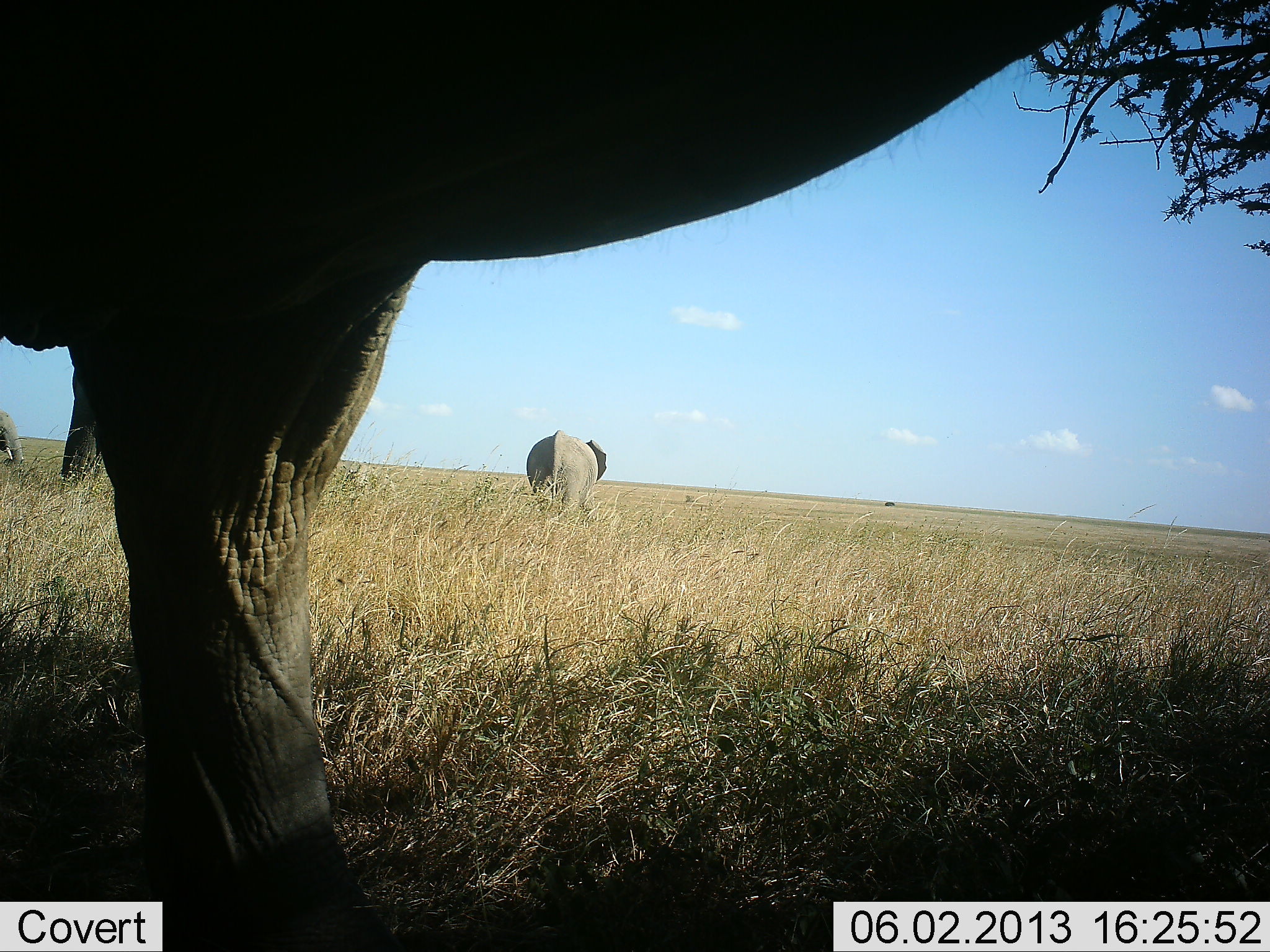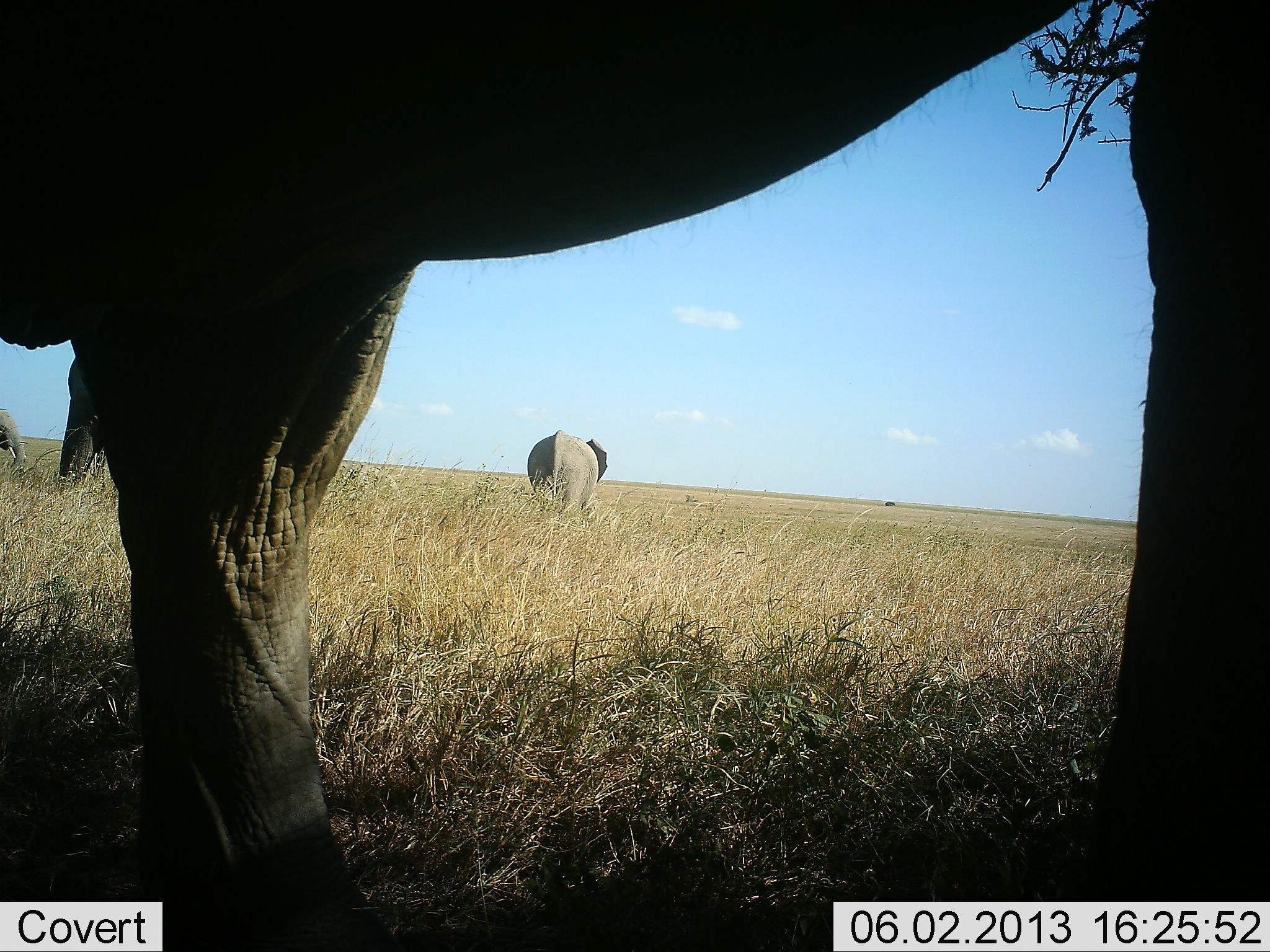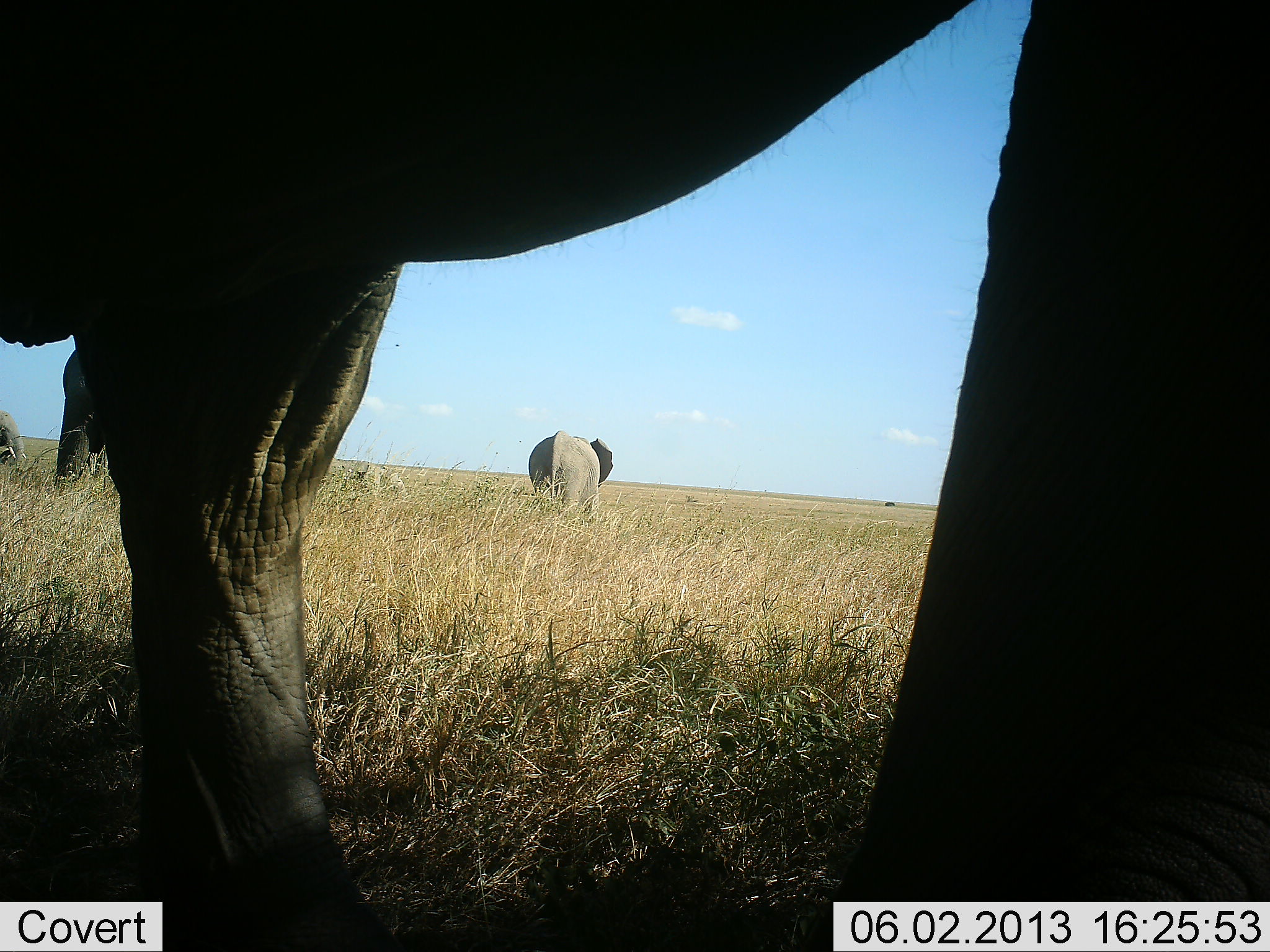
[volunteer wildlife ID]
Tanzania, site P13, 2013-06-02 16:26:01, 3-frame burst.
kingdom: Animalia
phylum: Chordata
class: Mammalia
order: Proboscidea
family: Elephantidae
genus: Loxodonta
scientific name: Loxodonta africana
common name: african bush elephant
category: elephant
Elephant (african bush elephant) (Loxodonta africana), count 4. Behavior (volunteer vote fractions): standing 91%, resting 3%, moving 34%, interacting 3%. Young present (vote fraction): 9%. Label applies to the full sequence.